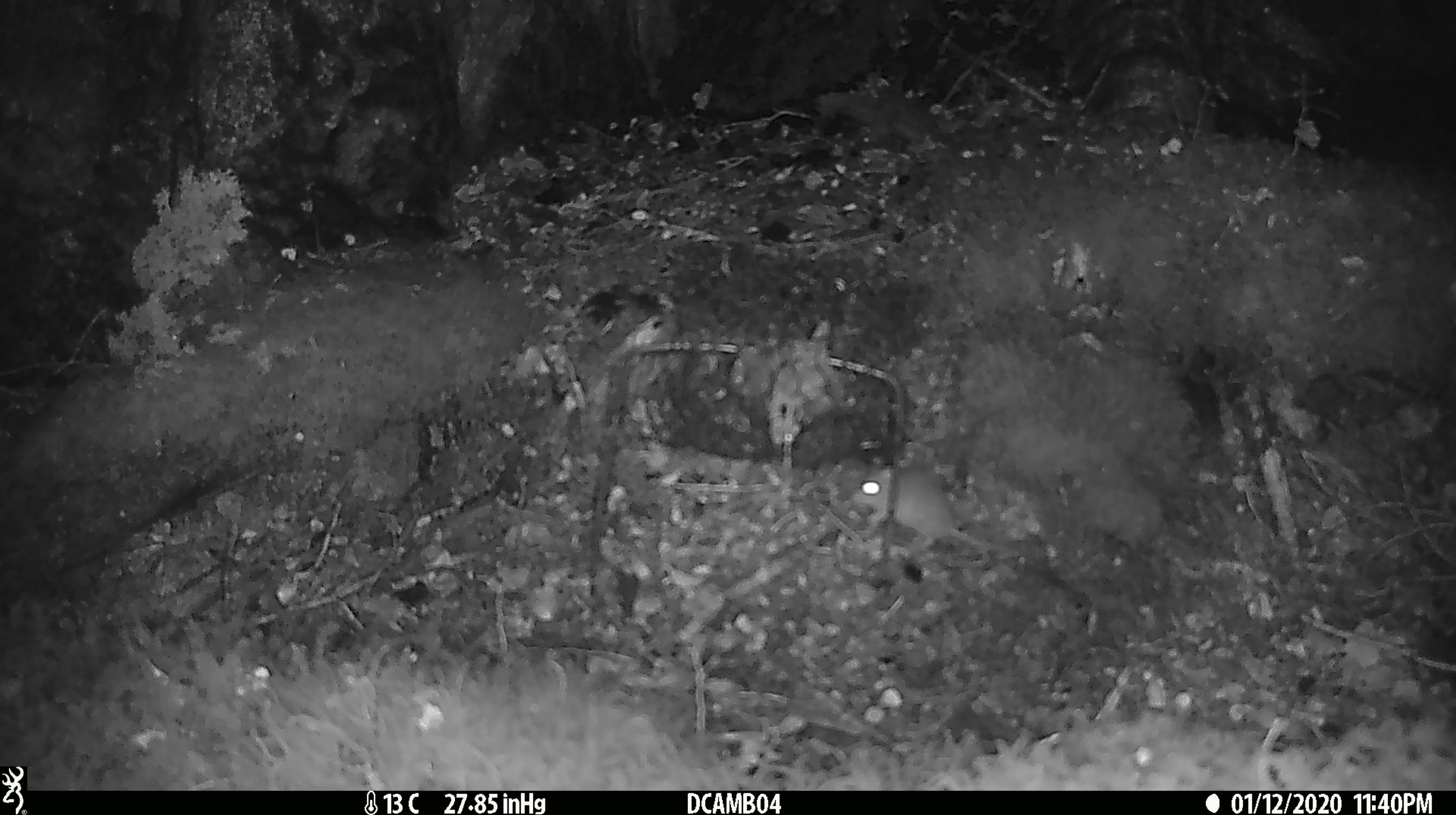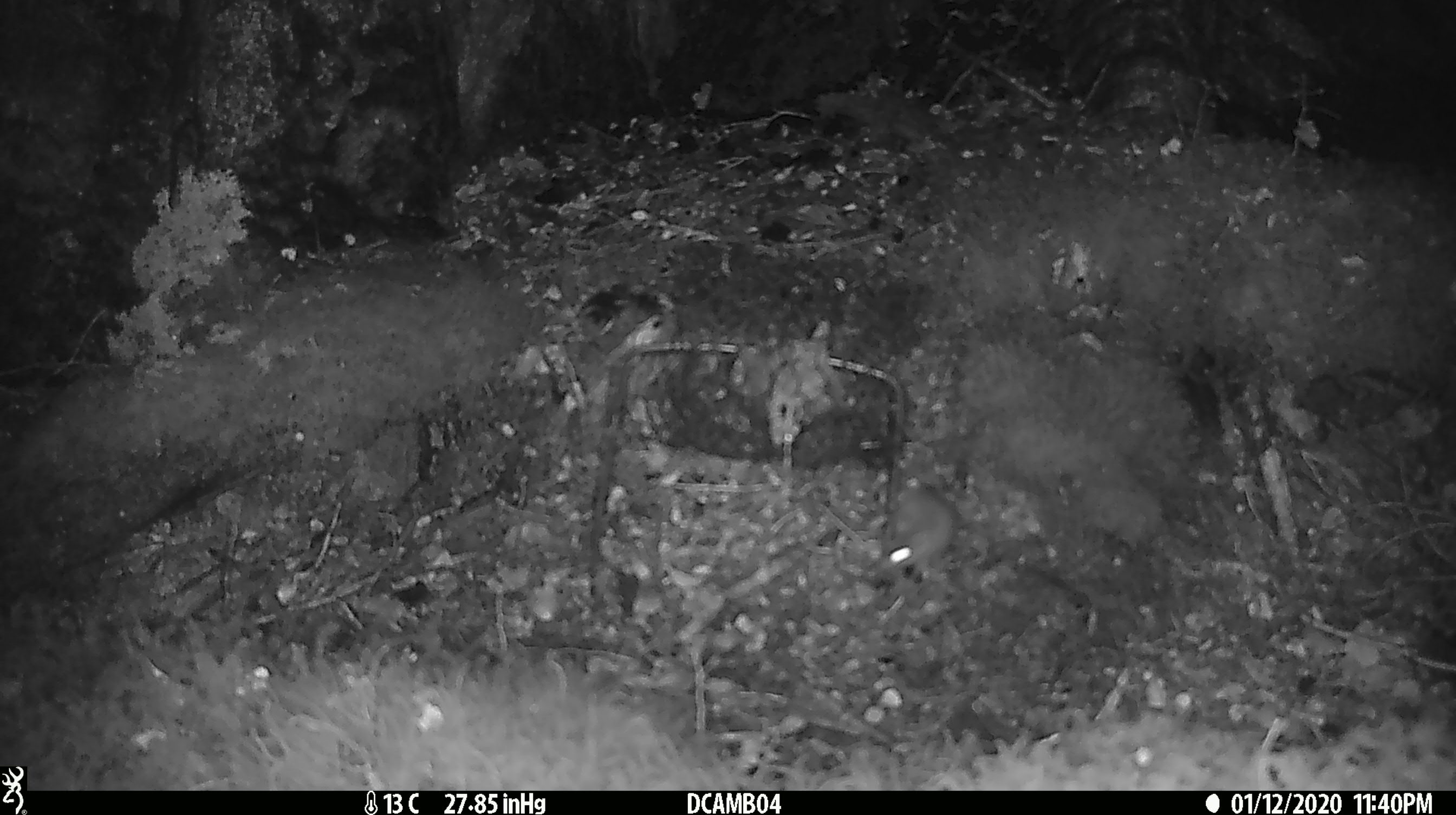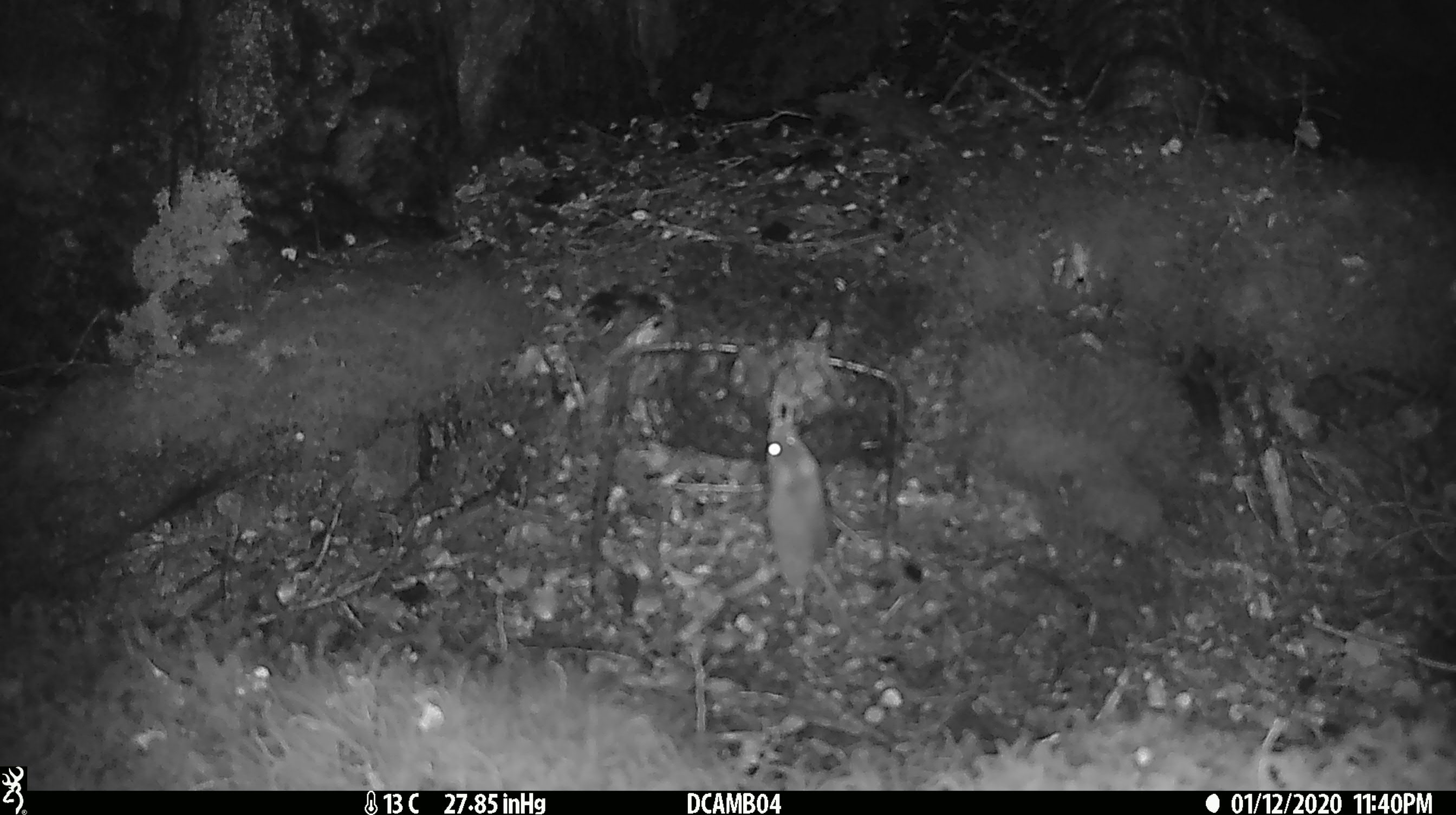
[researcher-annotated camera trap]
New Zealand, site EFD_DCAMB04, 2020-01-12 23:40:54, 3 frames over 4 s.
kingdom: Animalia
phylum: Chordata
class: Mammalia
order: Rodentia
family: Muridae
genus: Mus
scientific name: Mus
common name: mouse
Mouse (Mus).